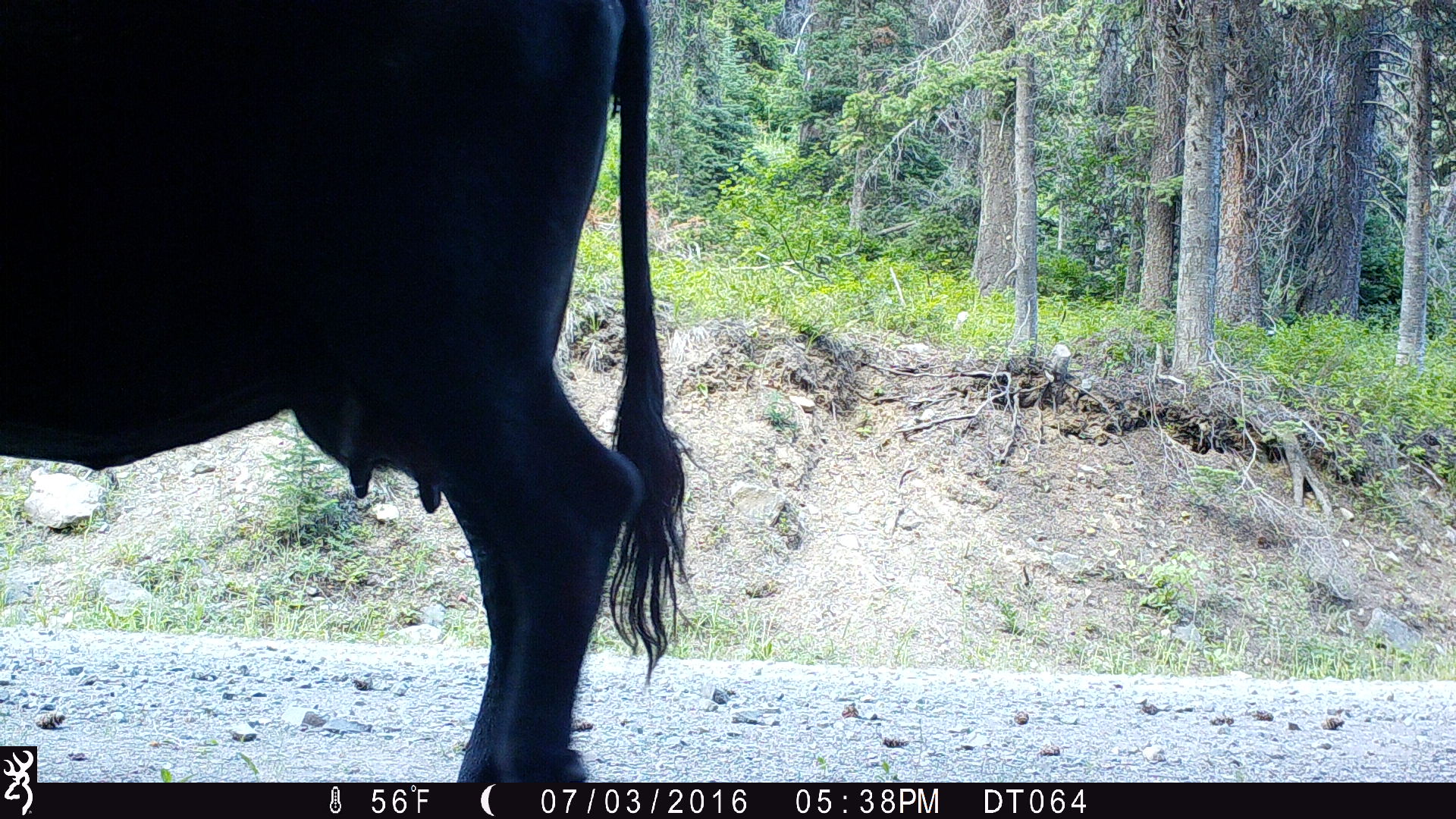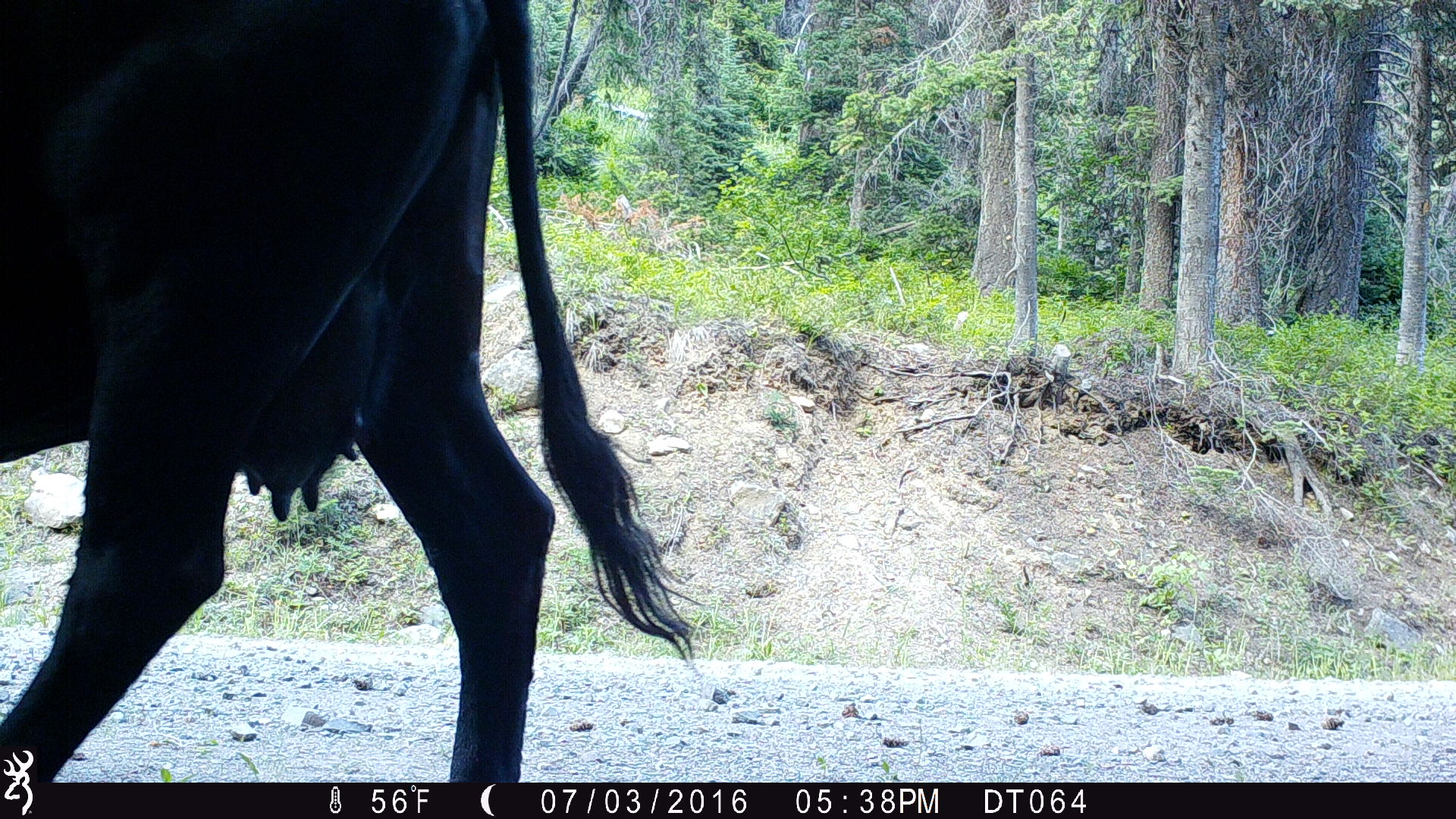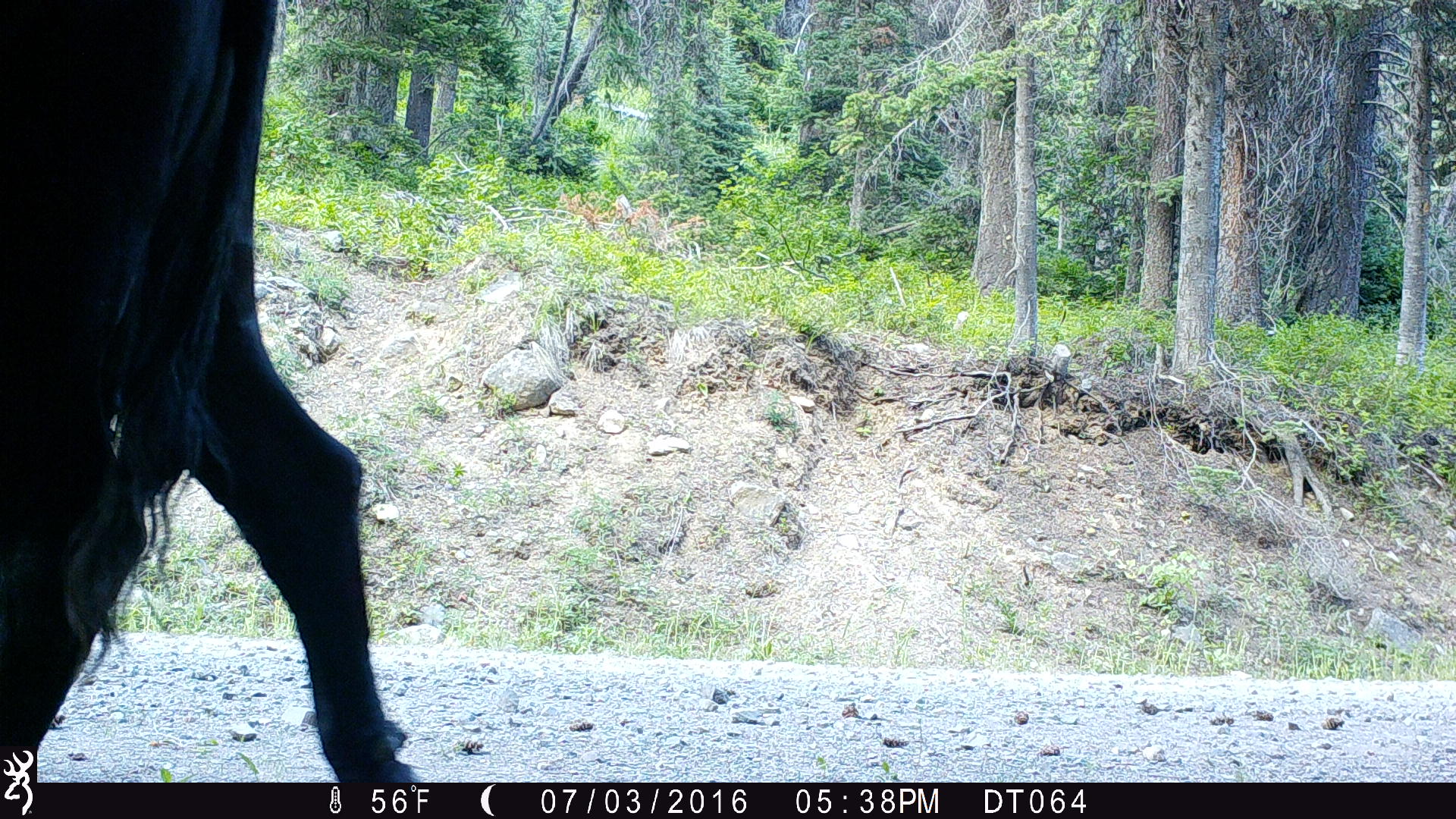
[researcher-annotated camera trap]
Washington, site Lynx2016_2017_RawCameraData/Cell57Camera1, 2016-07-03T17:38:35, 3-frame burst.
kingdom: Animalia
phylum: Chordata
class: Mammalia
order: Artiodactyla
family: Bovidae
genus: Bos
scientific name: Bos taurus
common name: domestic cattle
Domestic cattle (Bos taurus). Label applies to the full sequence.